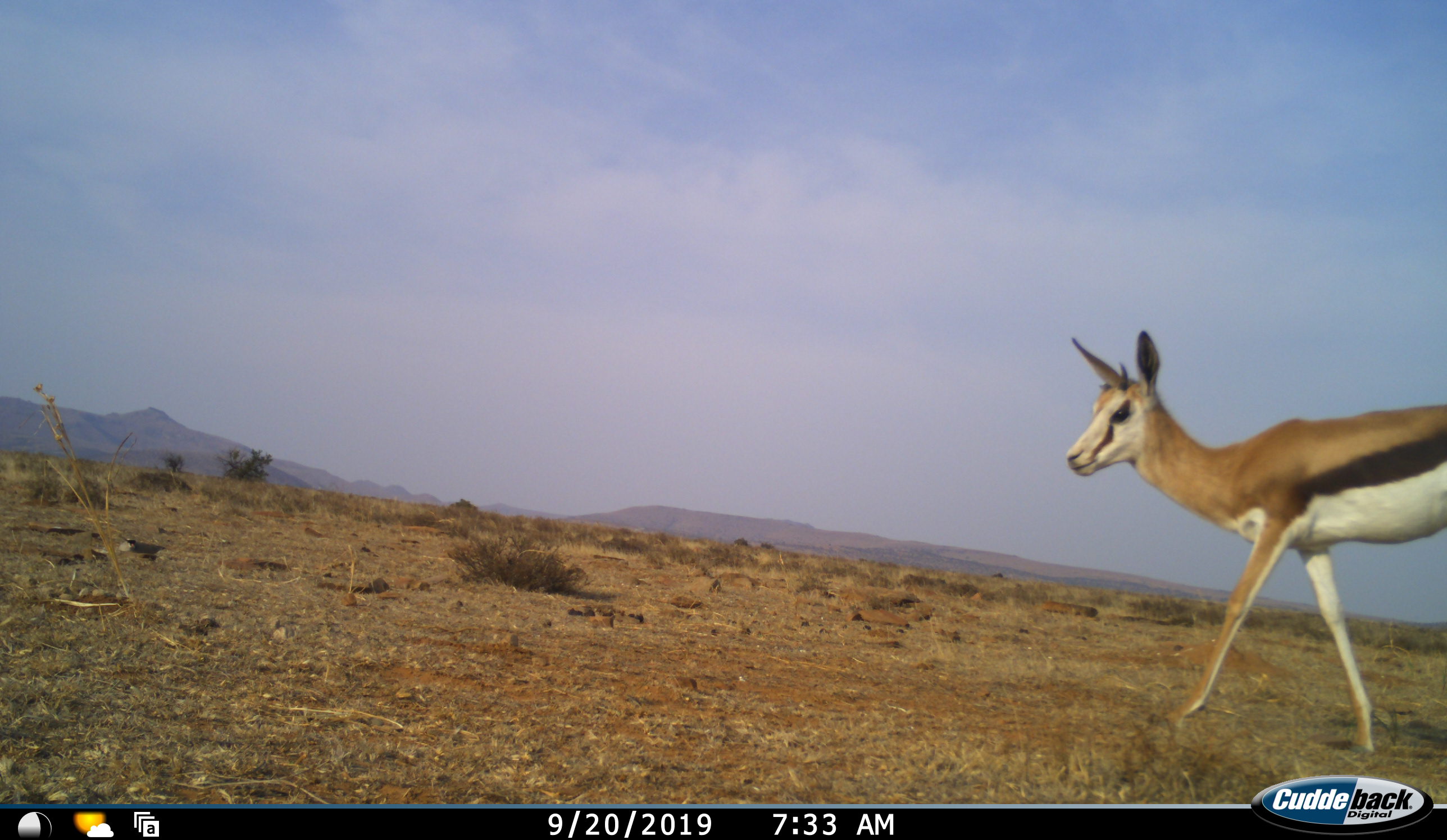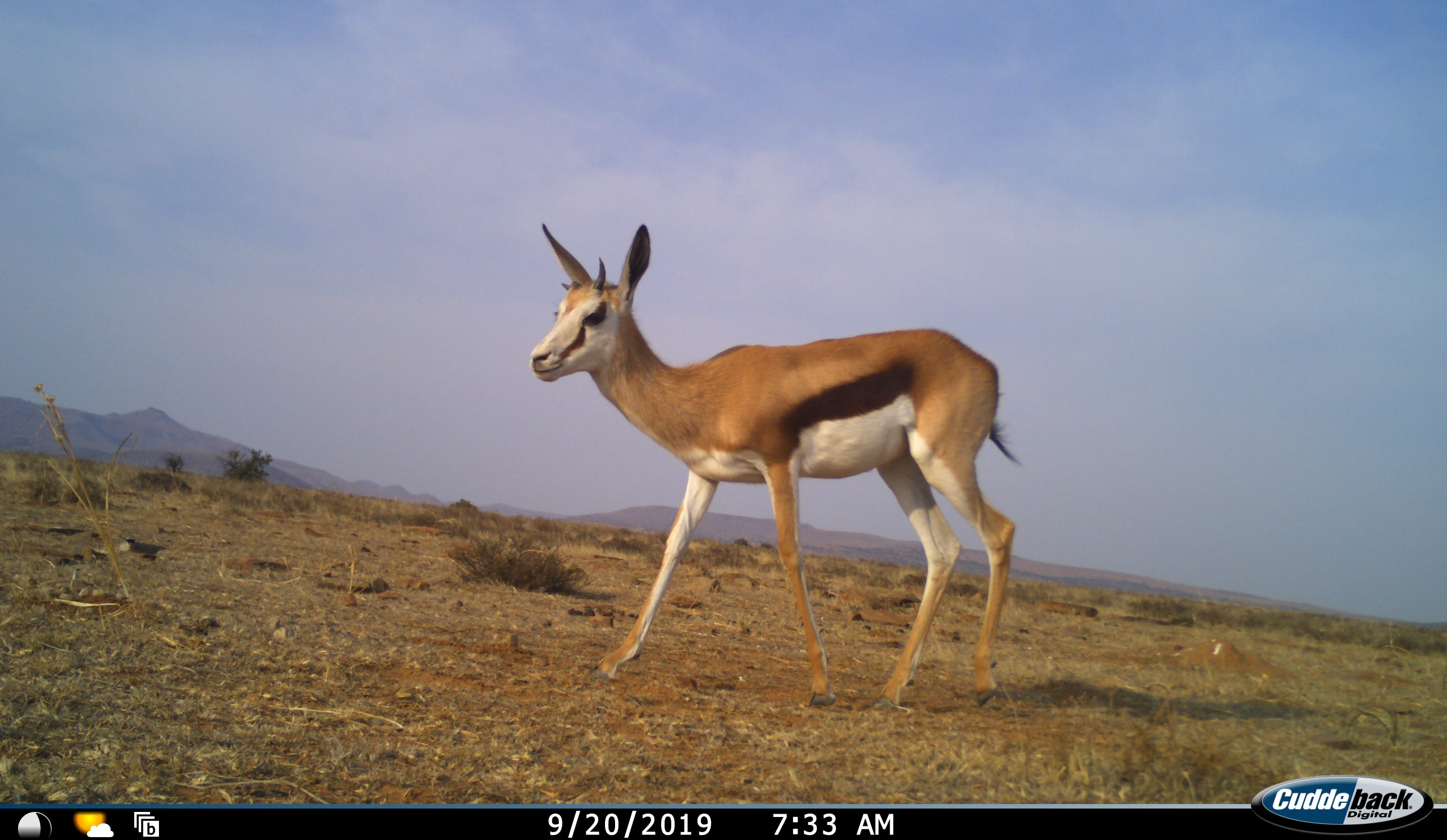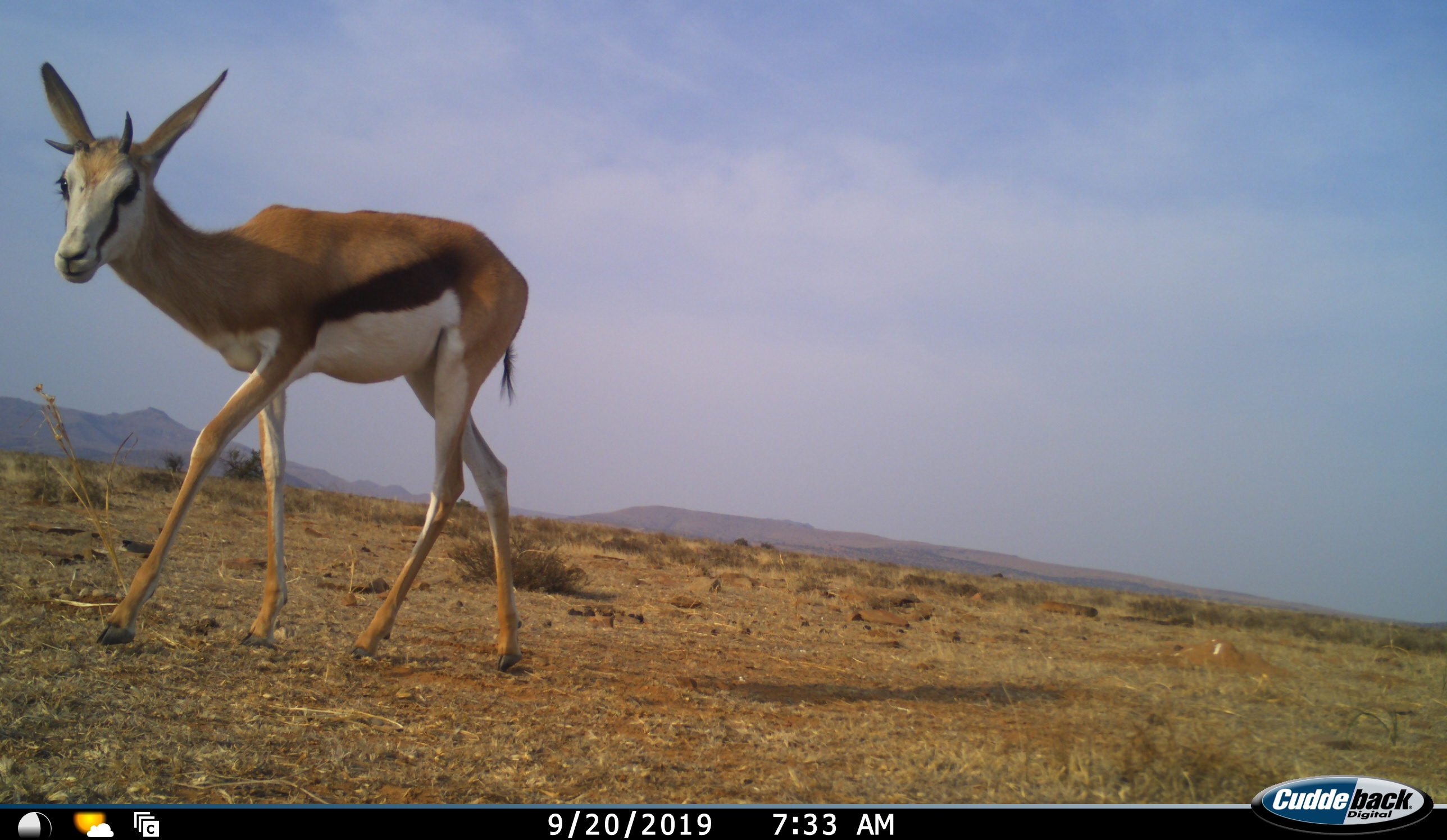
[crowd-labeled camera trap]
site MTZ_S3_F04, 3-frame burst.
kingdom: Animalia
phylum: Chordata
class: Mammalia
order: Artiodactyla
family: Bovidae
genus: Antidorcas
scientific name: Antidorcas marsupialis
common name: springbok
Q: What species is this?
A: Springbok (Antidorcas marsupialis).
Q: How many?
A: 1.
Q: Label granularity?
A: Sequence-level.